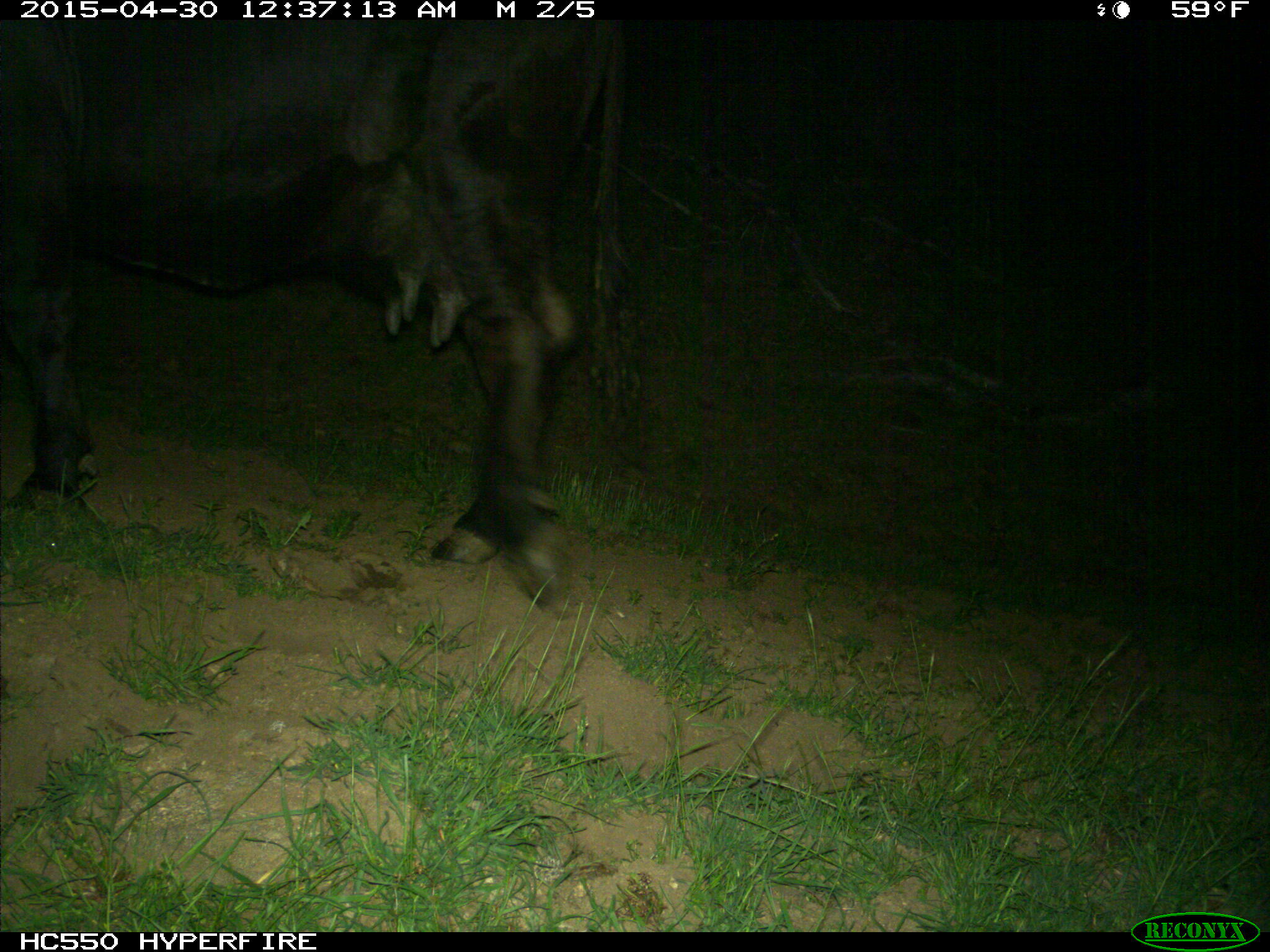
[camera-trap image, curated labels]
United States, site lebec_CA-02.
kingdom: Animalia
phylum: Chordata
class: Mammalia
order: Artiodactyla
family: Bovidae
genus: Bos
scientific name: Bos taurus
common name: domestic cow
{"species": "Bos taurus (domestic cow)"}